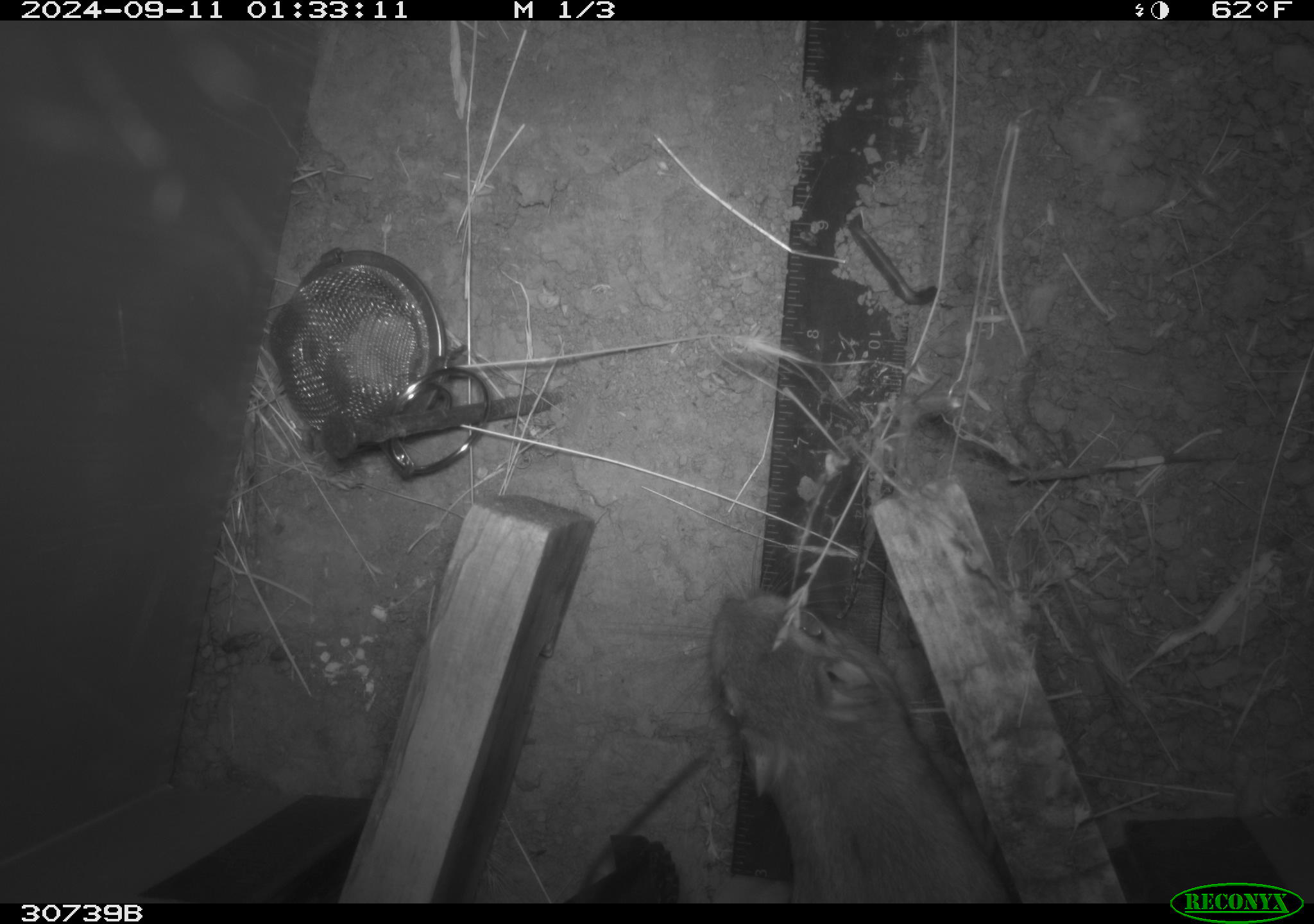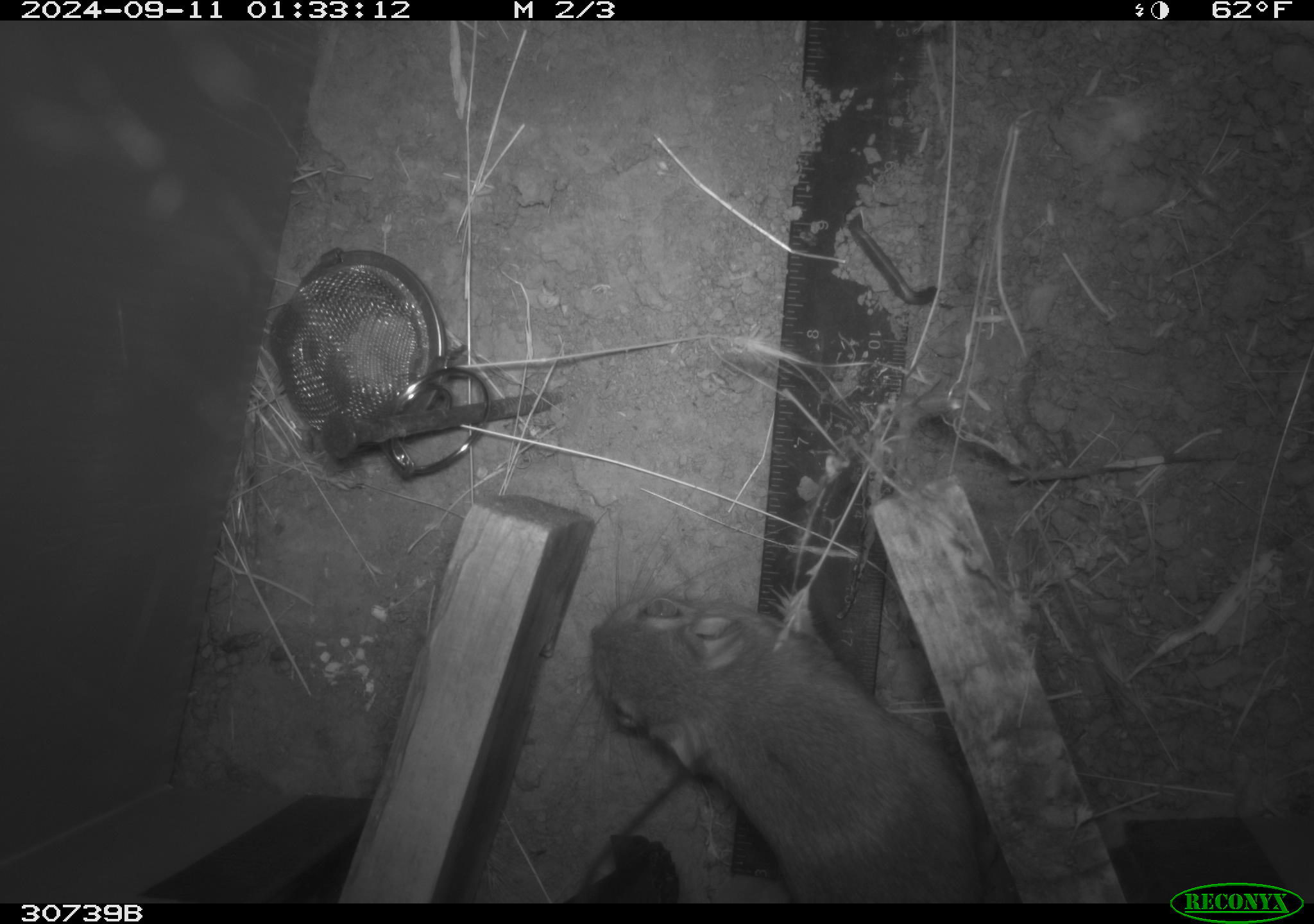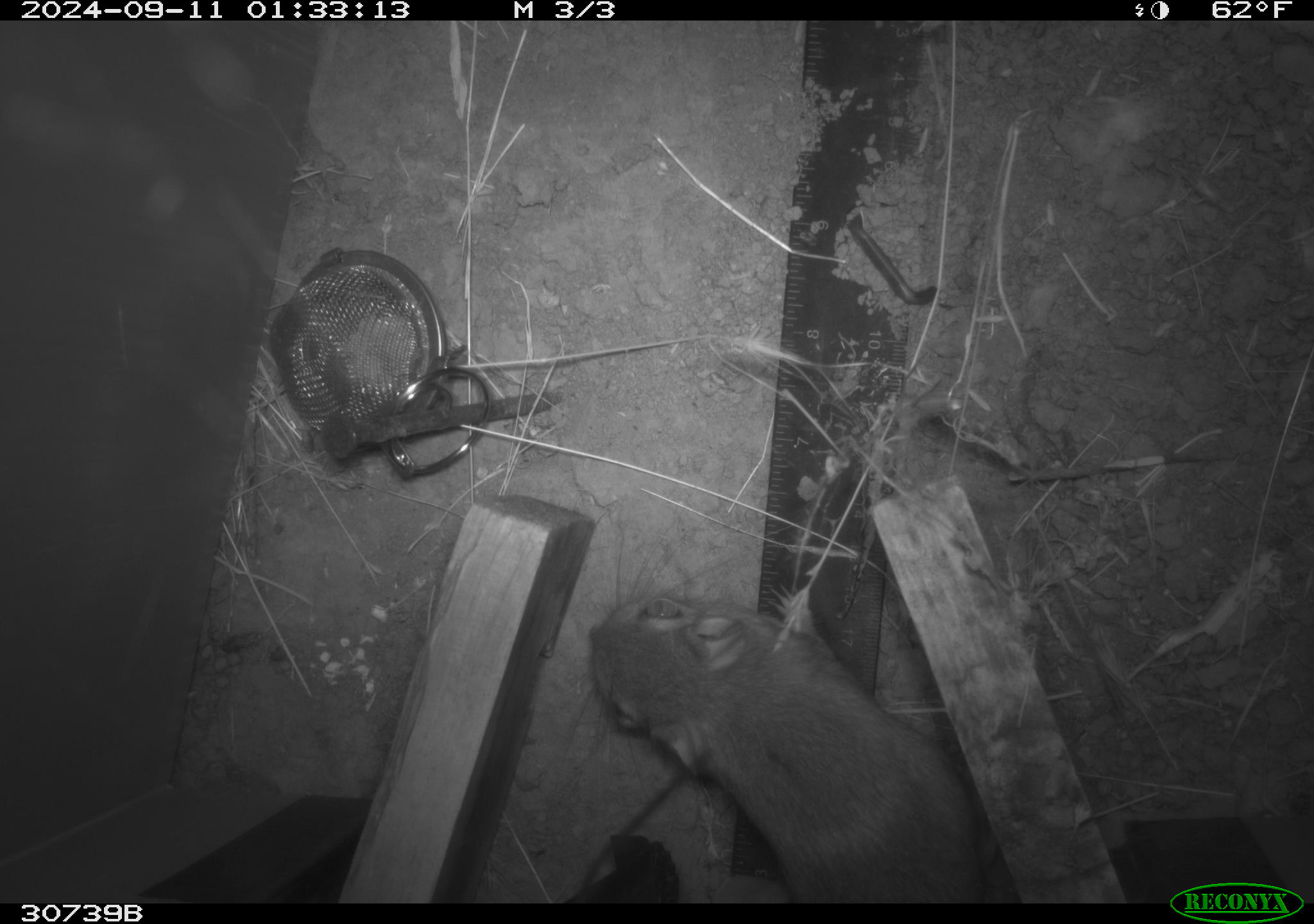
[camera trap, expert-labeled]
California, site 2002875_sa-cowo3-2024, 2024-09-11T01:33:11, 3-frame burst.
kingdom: Animalia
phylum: Chordata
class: Mammalia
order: Rodentia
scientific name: Rodentia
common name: rodent